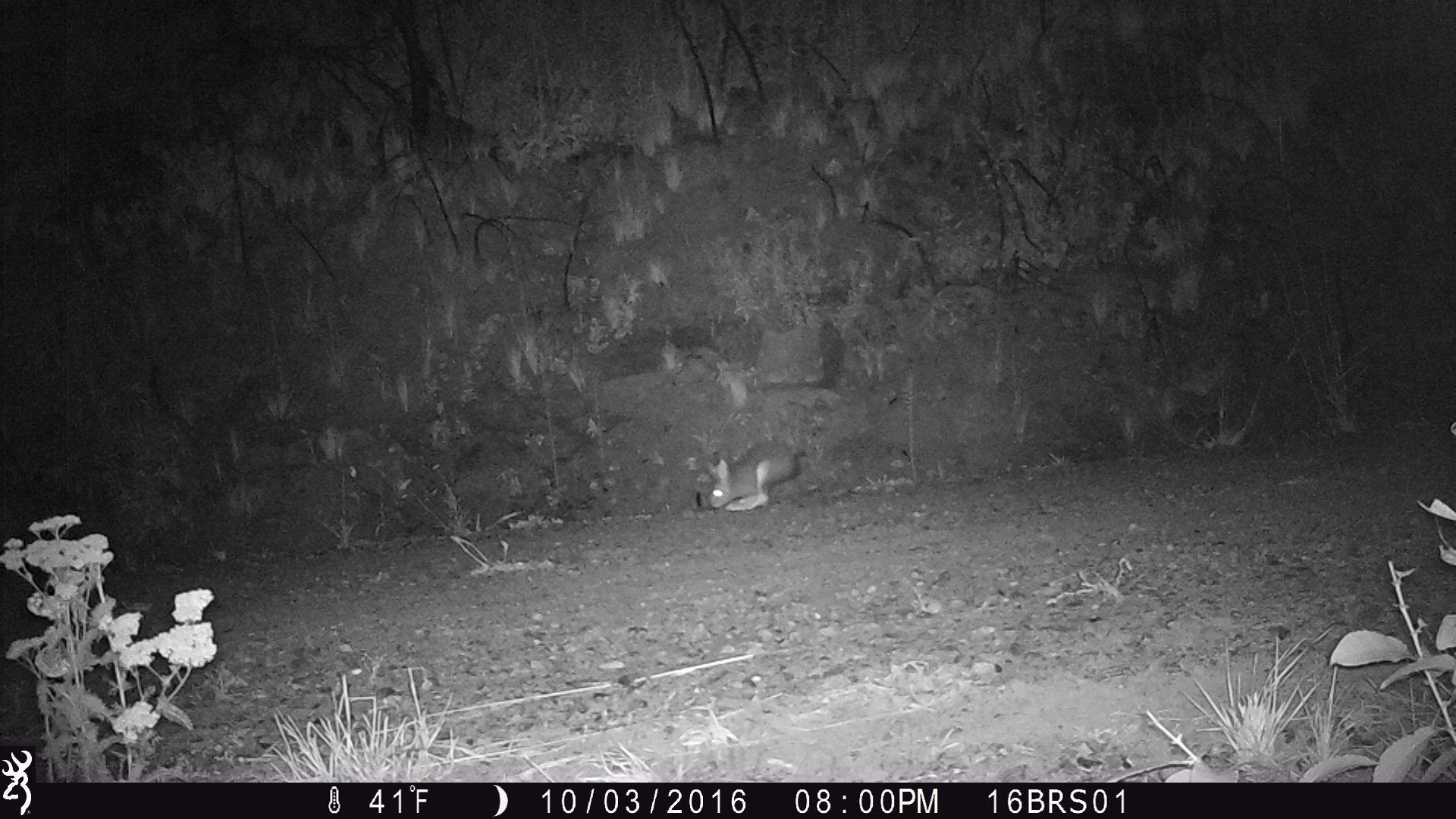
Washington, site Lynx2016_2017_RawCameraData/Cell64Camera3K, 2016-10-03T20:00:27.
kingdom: Animalia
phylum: Chordata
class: Mammalia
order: Lagomorpha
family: Leporidae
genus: Lepus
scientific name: Lepus americanus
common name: snowshoe hare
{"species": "Lepus americanus (snowshoe hare)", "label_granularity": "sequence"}